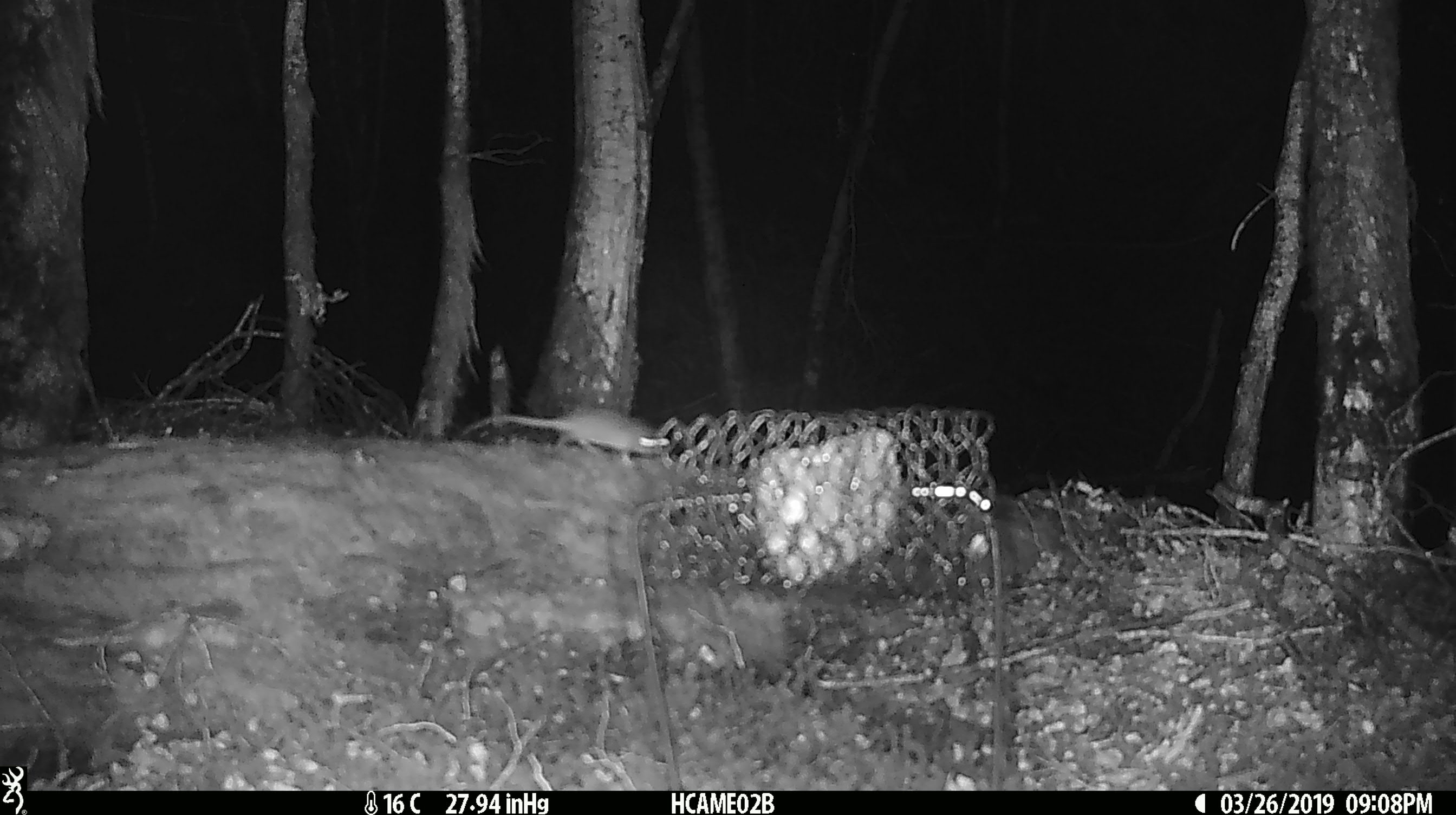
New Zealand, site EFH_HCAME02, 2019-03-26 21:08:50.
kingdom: Animalia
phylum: Chordata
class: Mammalia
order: Rodentia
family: Muridae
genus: Mus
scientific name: Mus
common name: mouse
Mouse (Mus).